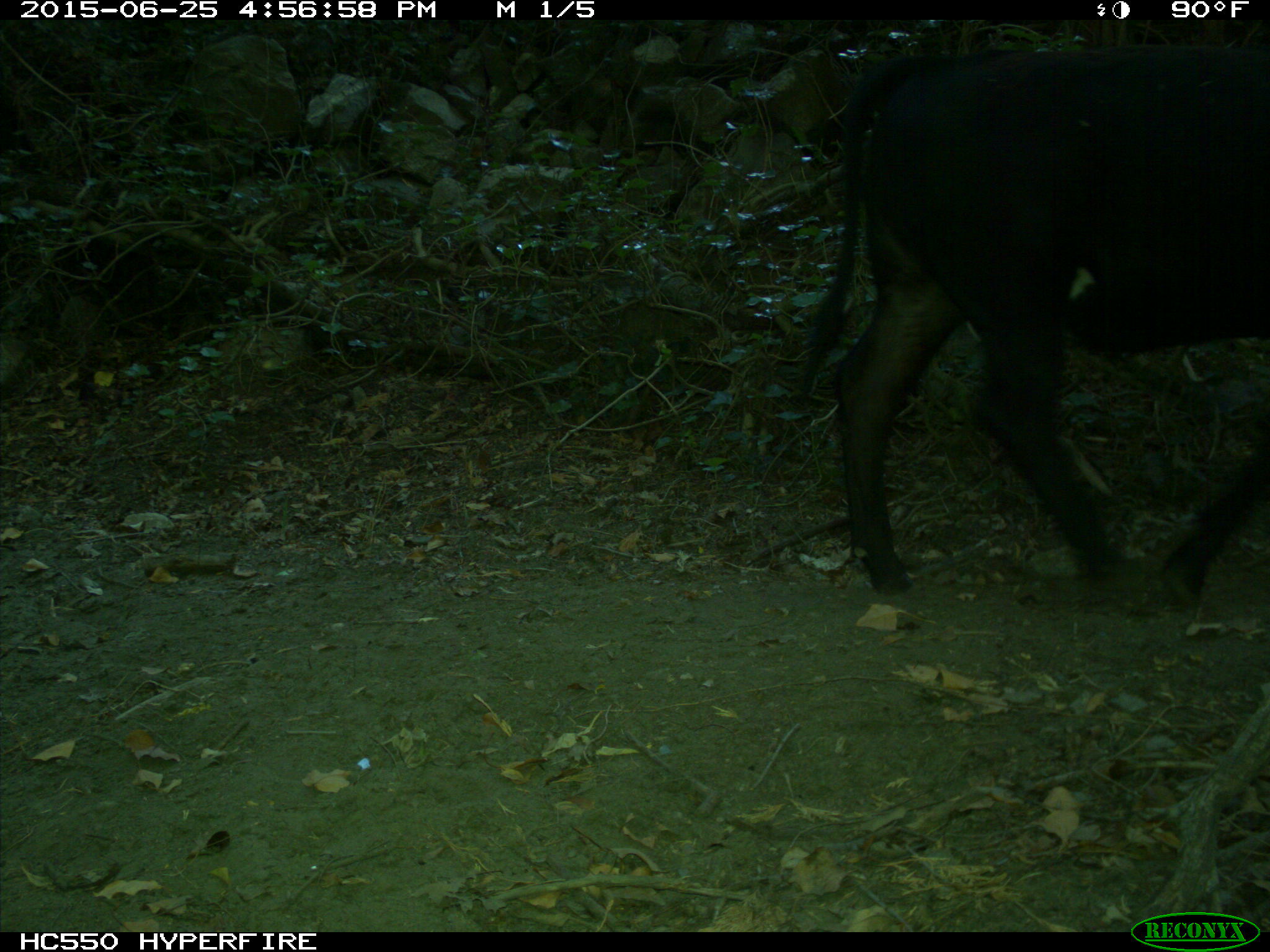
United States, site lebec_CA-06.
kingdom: Animalia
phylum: Chordata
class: Mammalia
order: Artiodactyla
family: Bovidae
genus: Bos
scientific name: Bos taurus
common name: domestic cow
Bos taurus (domestic cow).